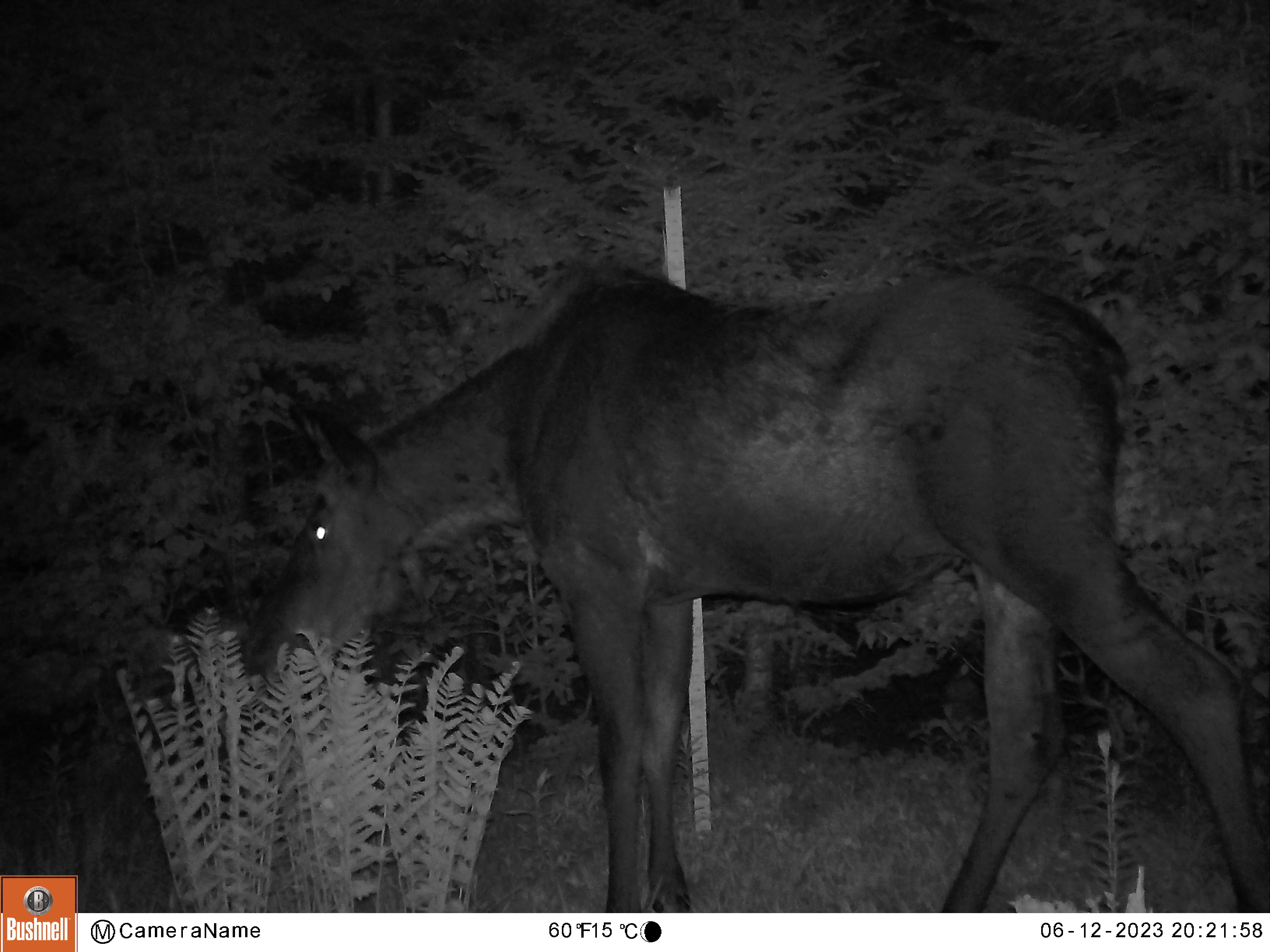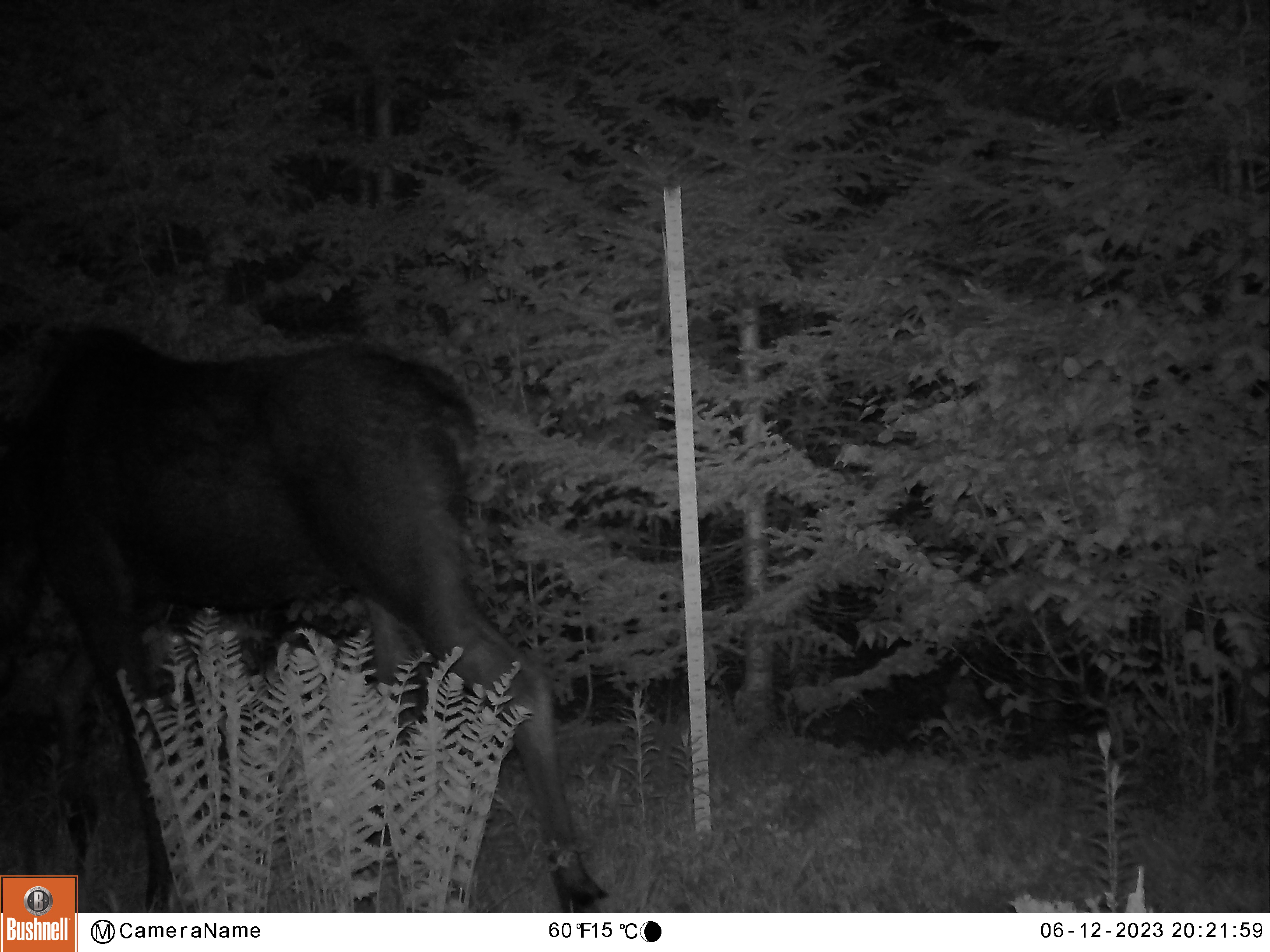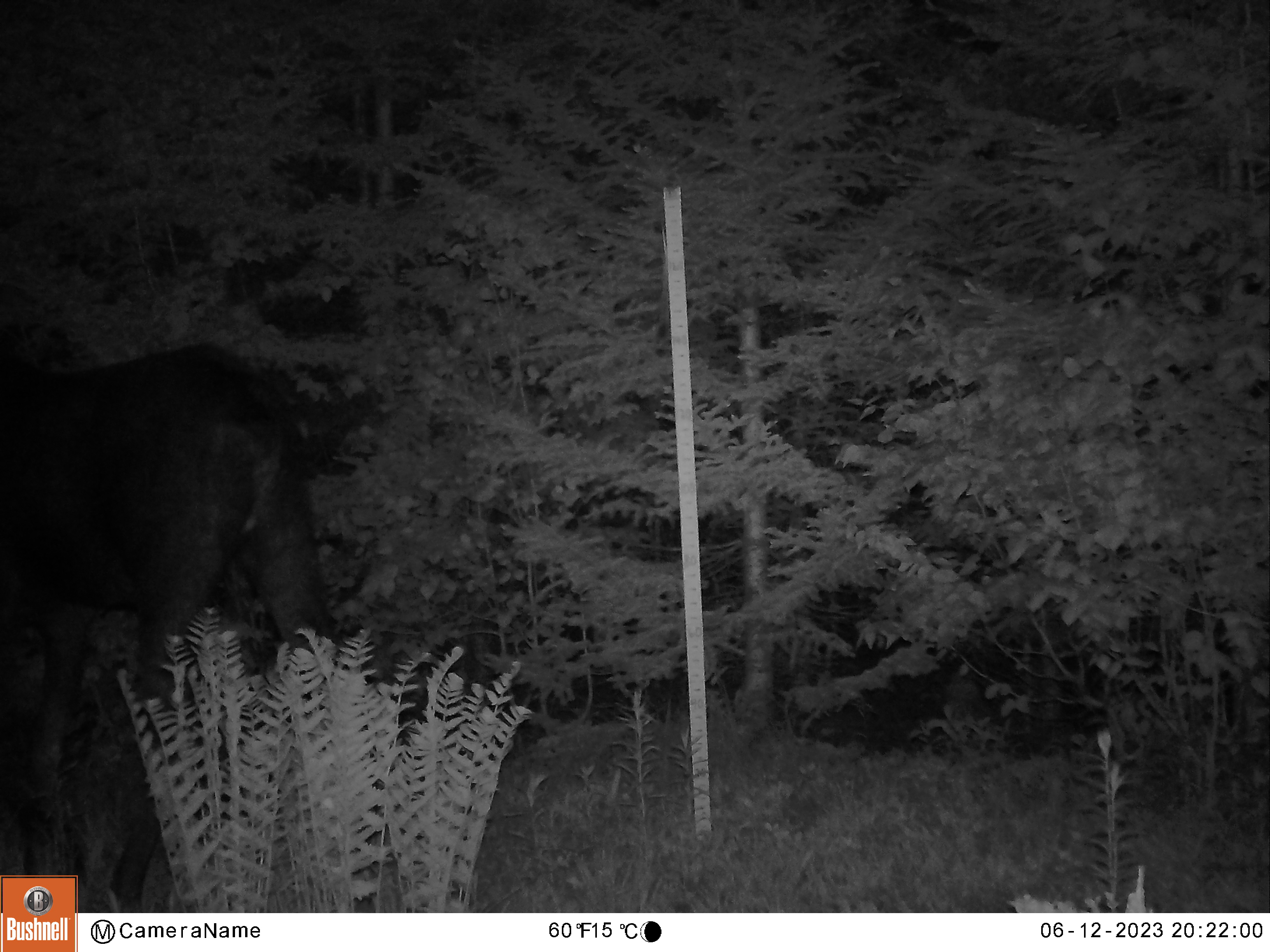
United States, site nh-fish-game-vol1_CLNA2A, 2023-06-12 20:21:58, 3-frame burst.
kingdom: Animalia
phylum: Chordata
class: Mammalia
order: Artiodactyla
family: Cervidae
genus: Alces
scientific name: Alces alces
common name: moose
Moose (Alces alces).